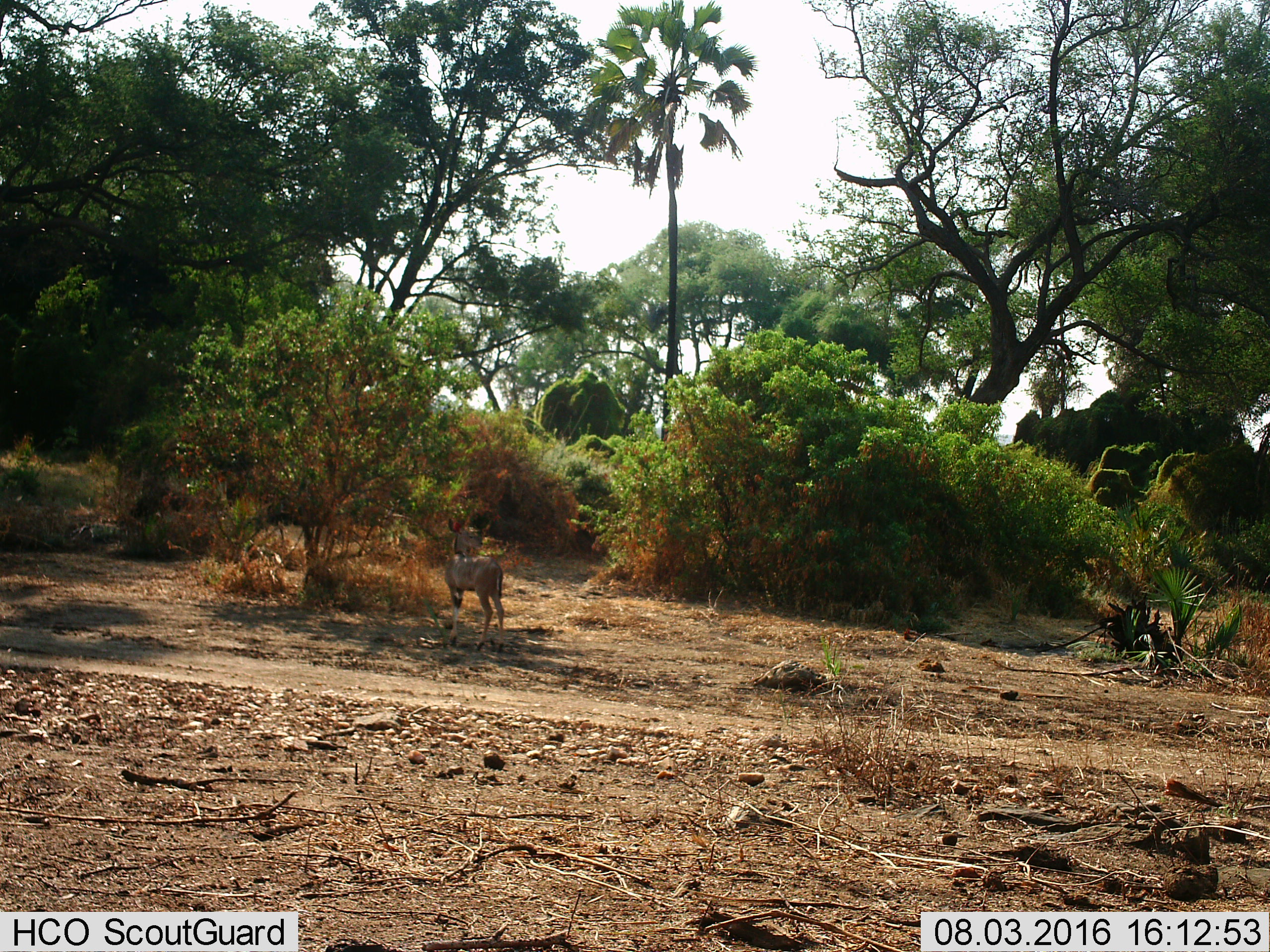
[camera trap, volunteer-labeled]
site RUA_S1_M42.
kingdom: Animalia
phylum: Chordata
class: Mammalia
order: Artiodactyla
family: Bovidae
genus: Tragelaphus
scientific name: Tragelaphus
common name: kudu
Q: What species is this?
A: Kudu (Tragelaphus).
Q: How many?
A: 1.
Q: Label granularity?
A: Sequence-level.